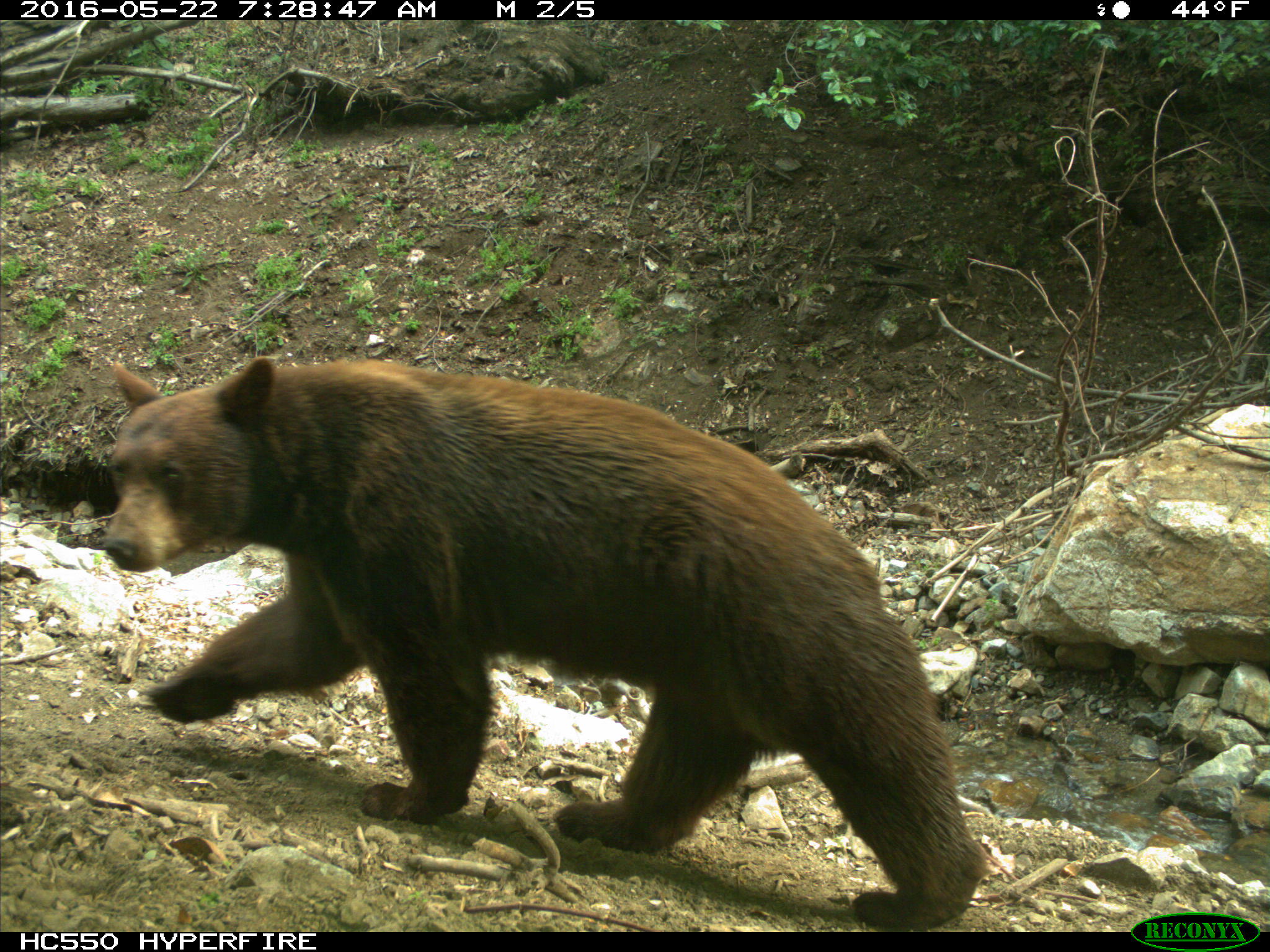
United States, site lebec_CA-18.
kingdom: Animalia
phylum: Chordata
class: Mammalia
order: Carnivora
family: Ursidae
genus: Ursus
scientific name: Ursus americanus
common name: american black bear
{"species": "Ursus americanus (american black bear)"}